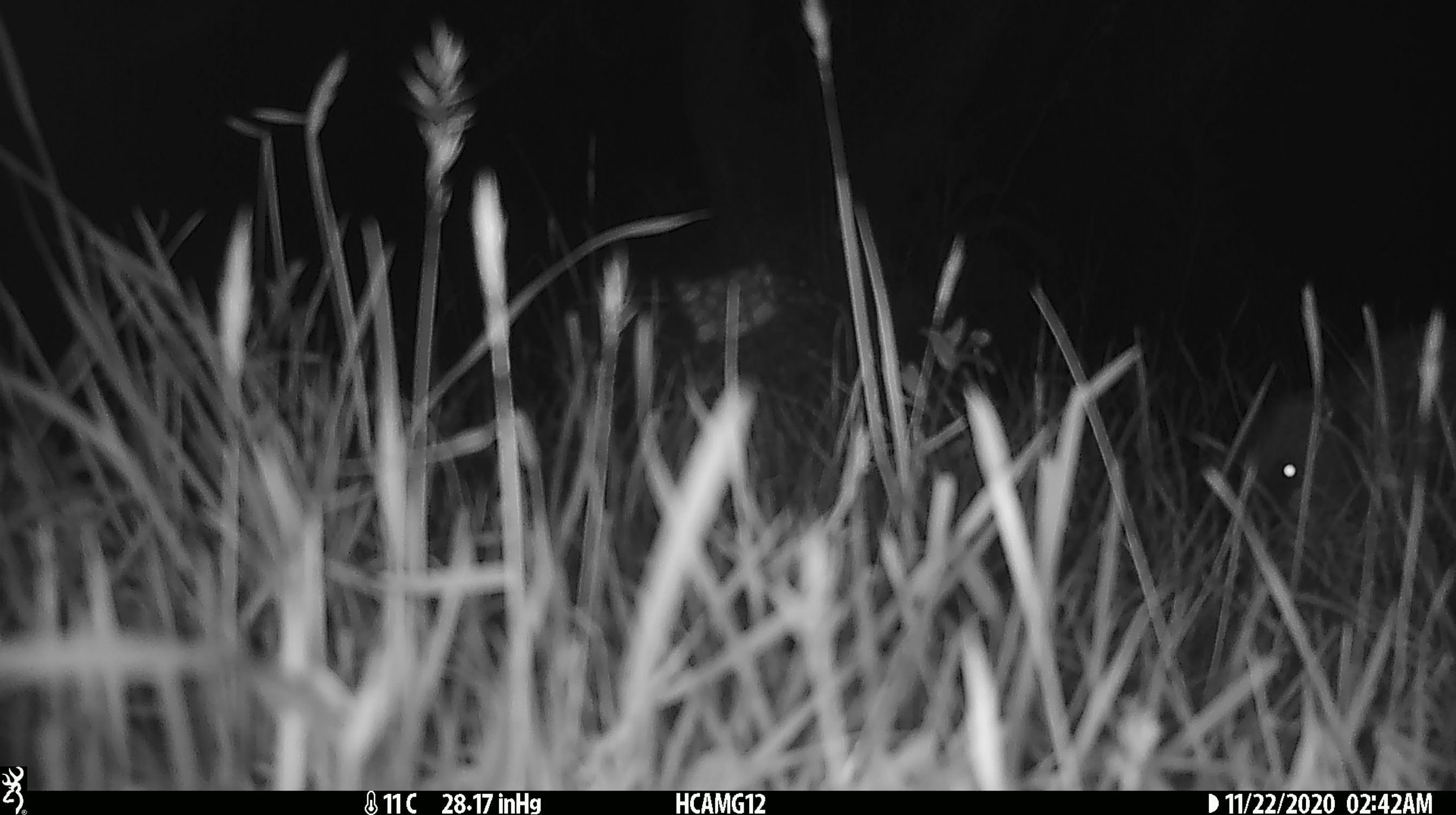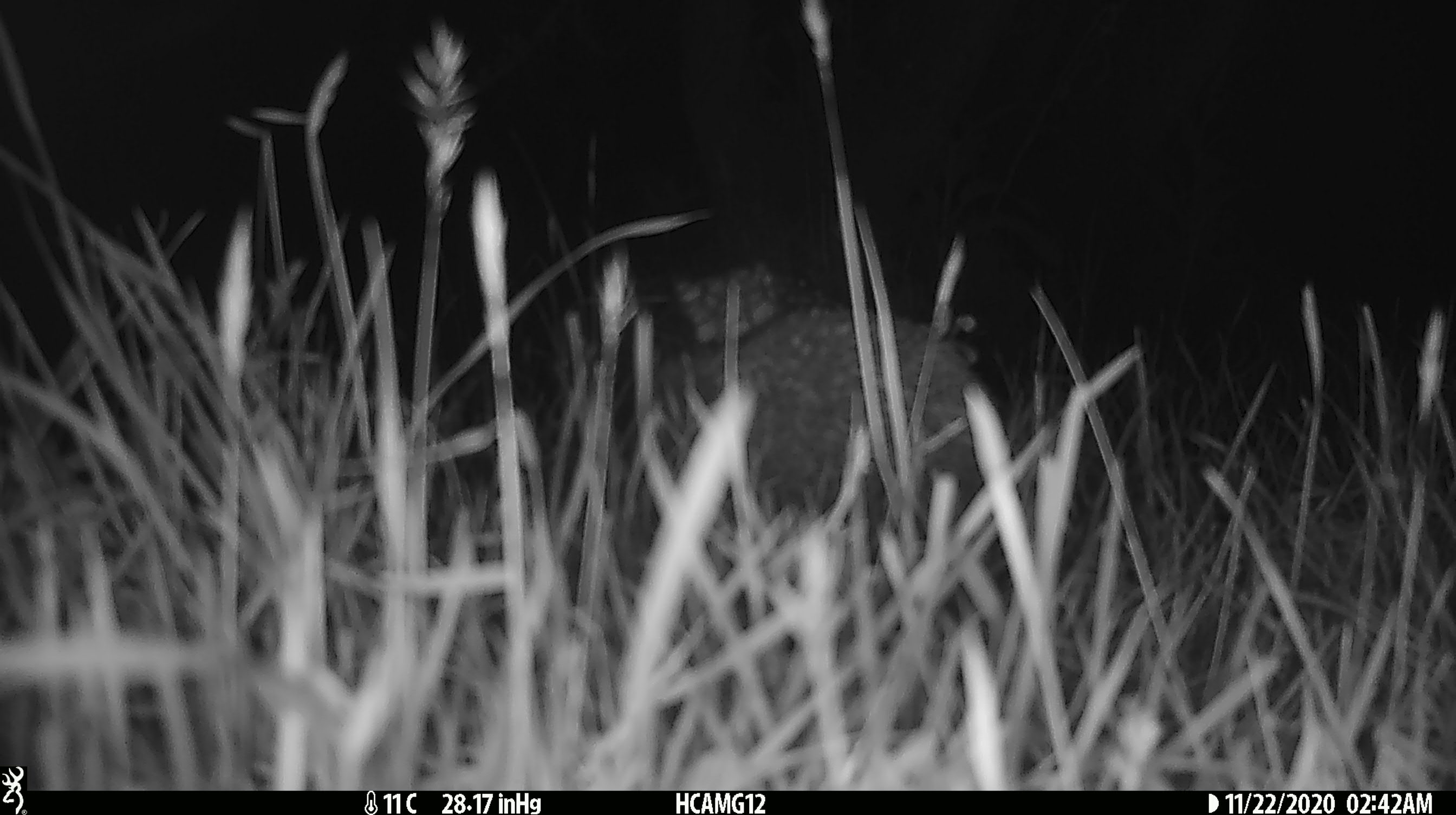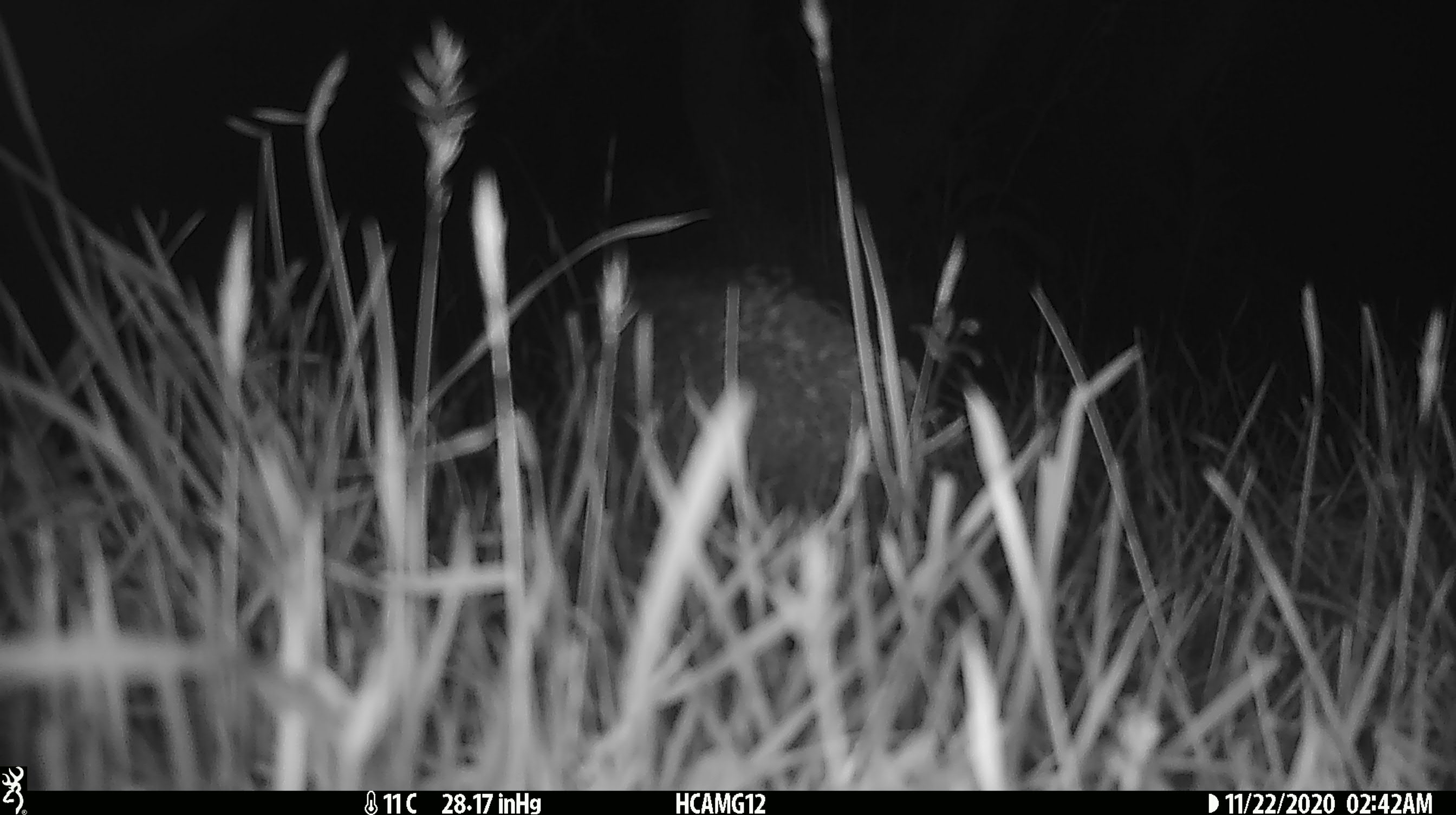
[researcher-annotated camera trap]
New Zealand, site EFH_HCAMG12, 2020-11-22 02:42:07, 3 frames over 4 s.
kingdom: Animalia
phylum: Chordata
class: Mammalia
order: Eulipotyphla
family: Erinaceidae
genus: Erinaceus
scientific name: Erinaceus europaeus europaeus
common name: european hedgehog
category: hedgehog